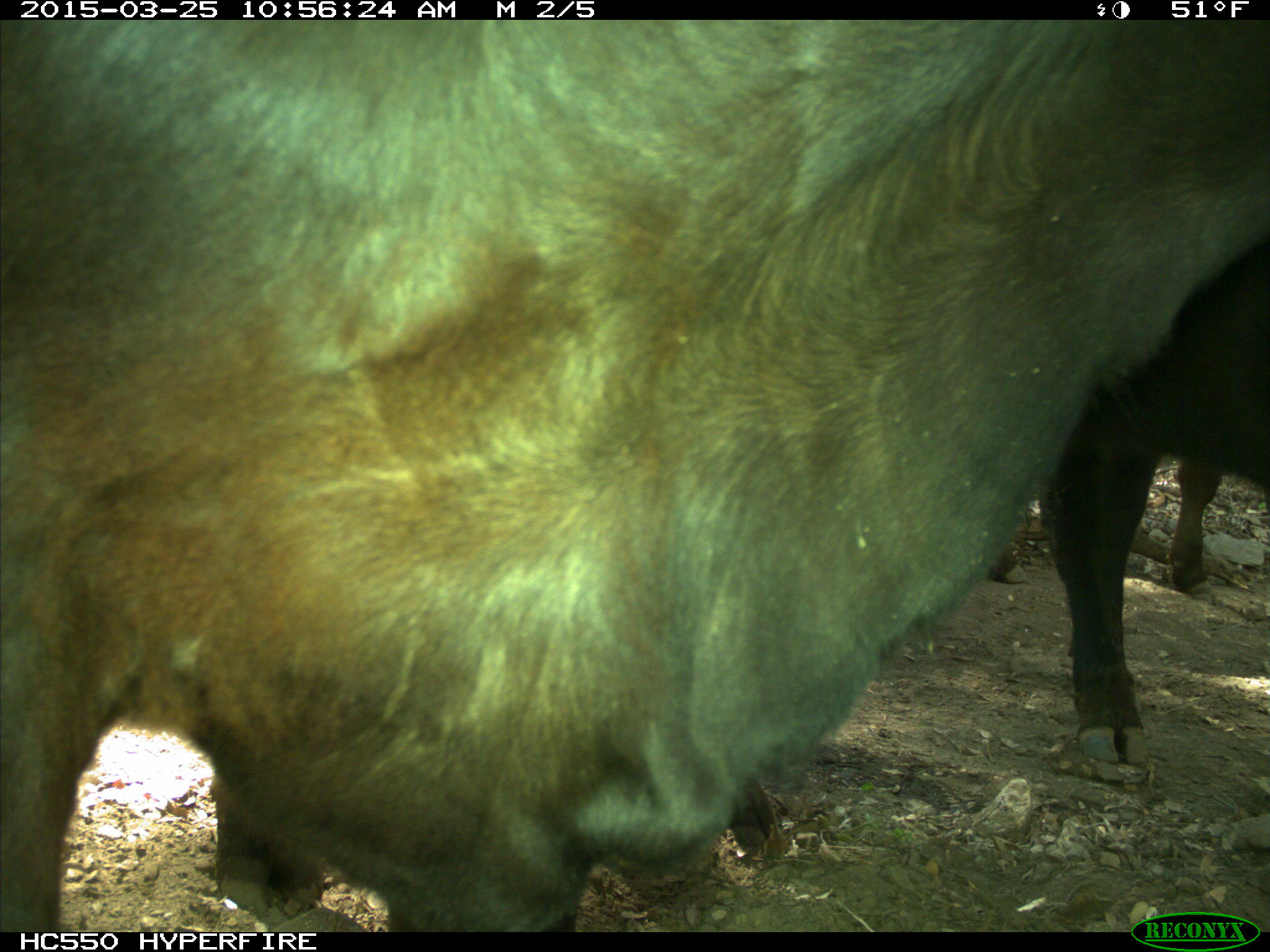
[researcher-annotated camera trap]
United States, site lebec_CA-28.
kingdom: Animalia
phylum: Chordata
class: Mammalia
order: Artiodactyla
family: Bovidae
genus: Bos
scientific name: Bos taurus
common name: domestic cow